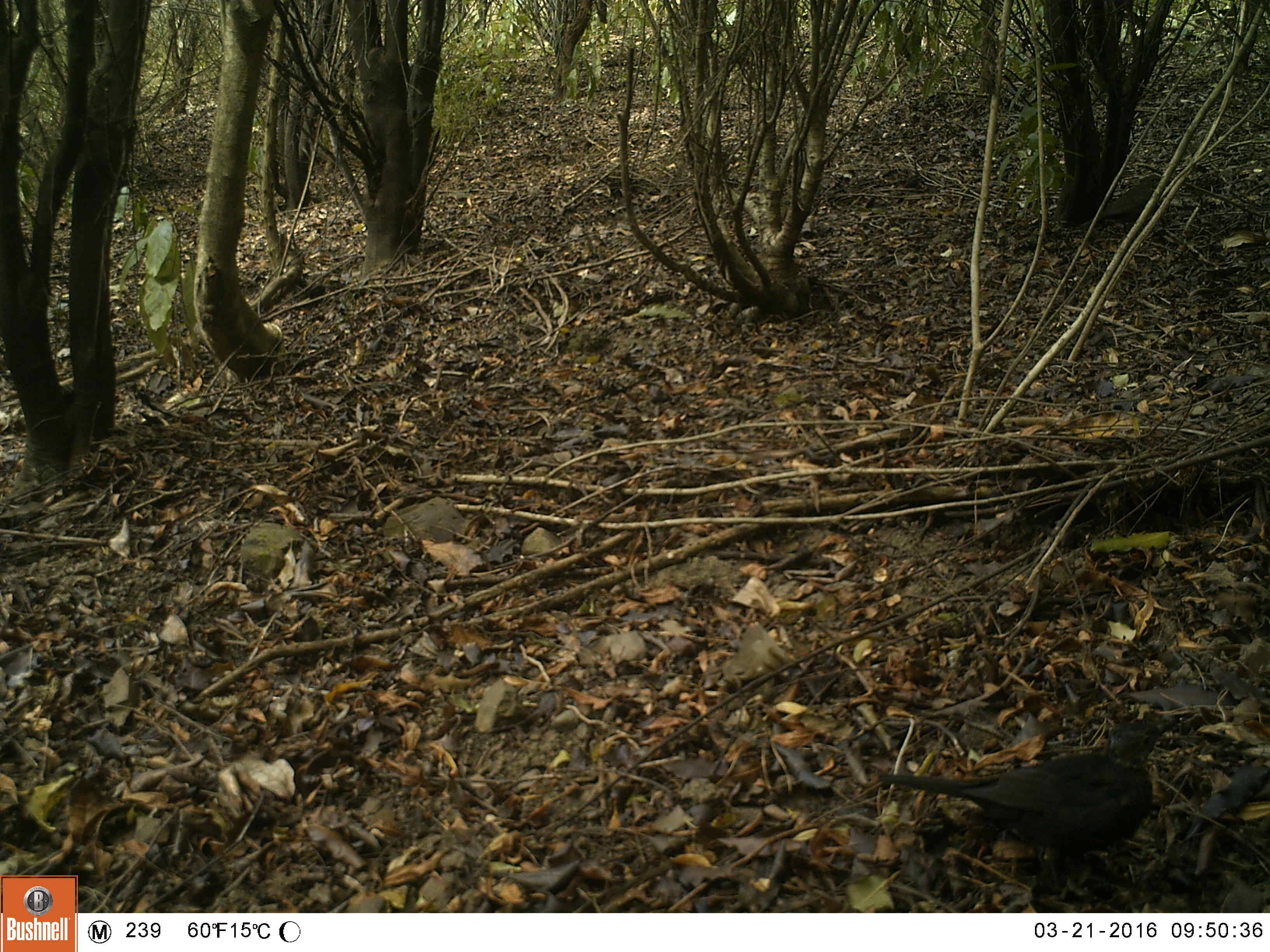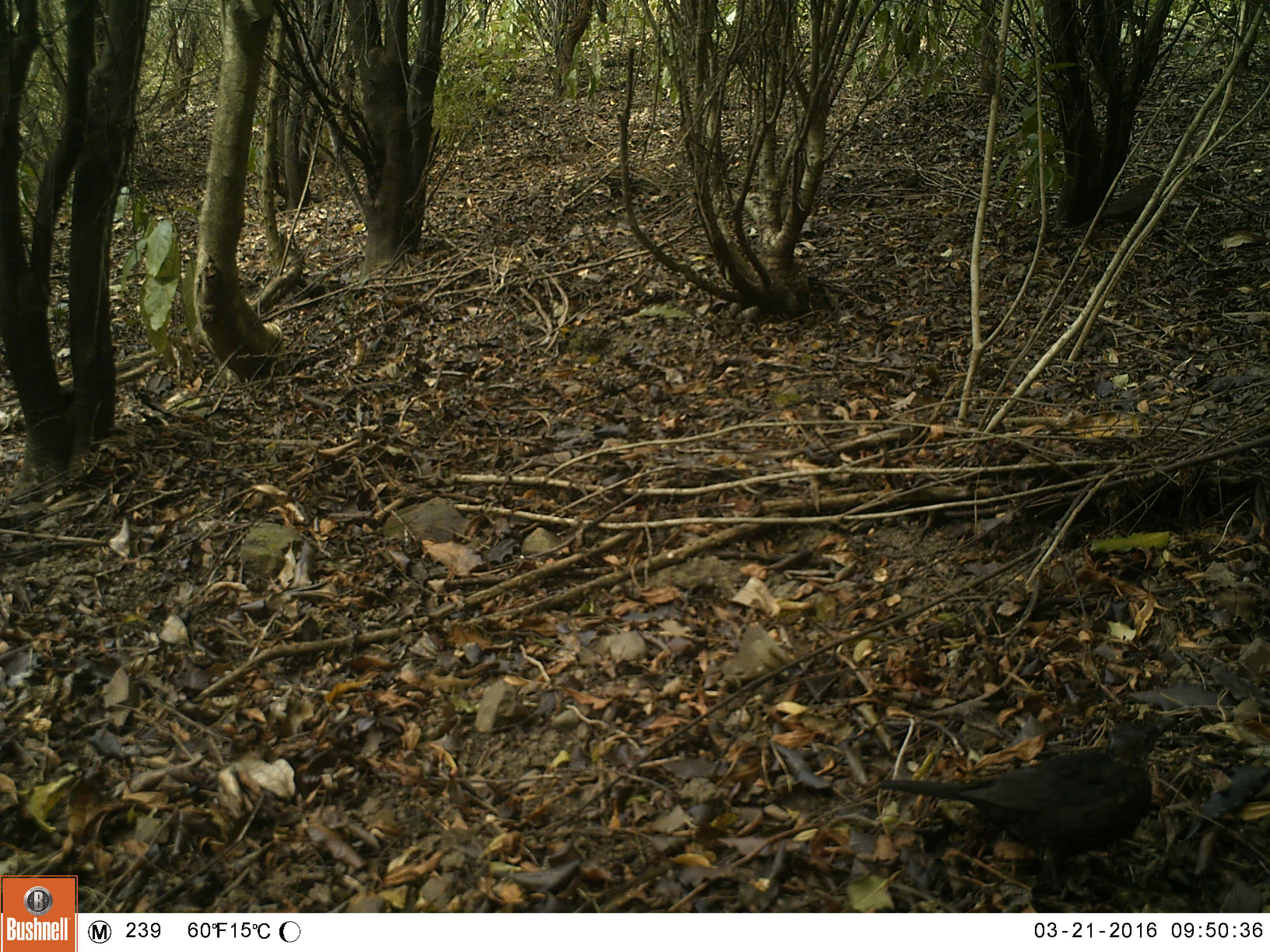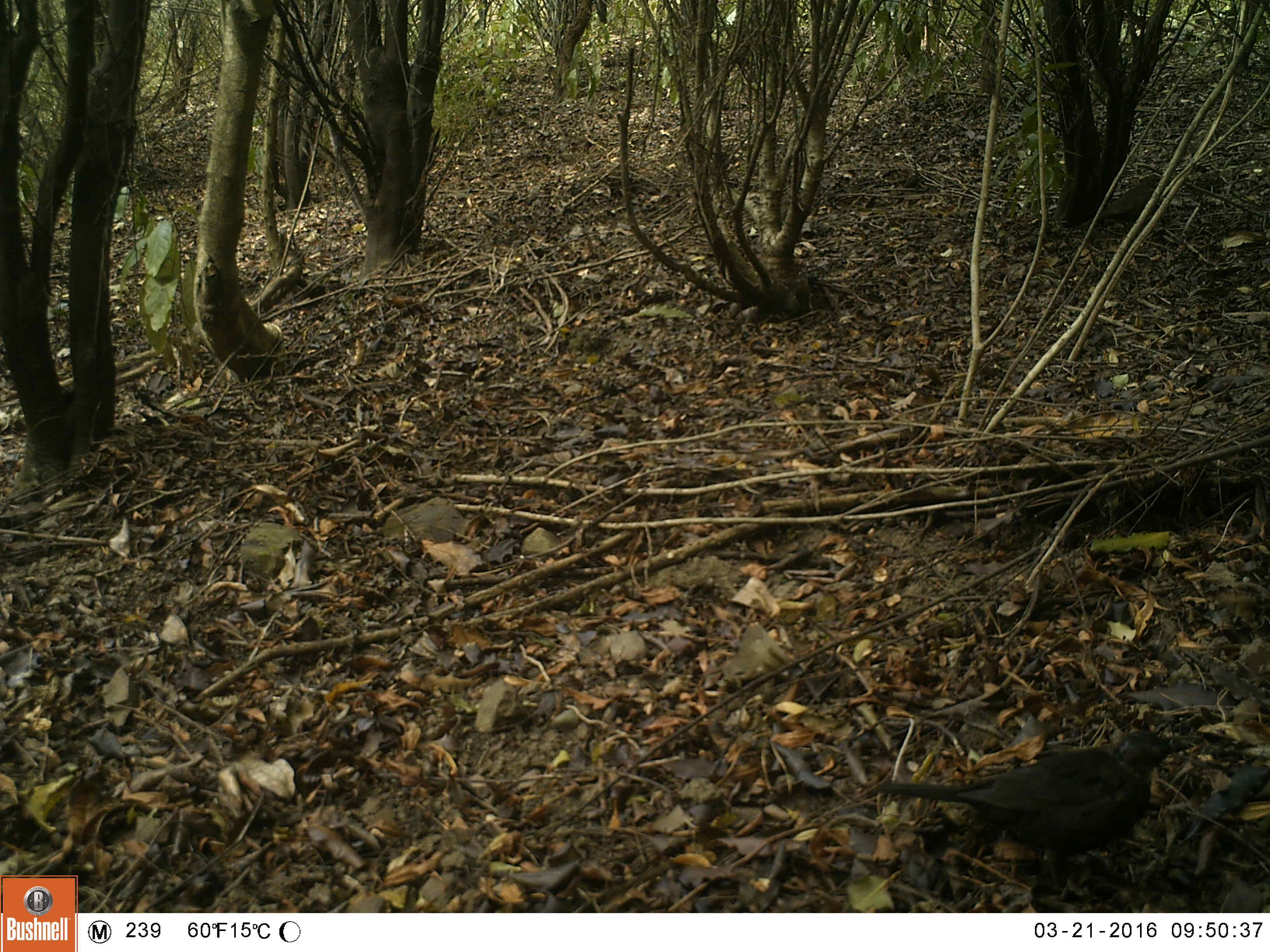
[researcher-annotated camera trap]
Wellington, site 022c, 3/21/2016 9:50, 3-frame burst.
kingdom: Animalia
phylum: Chordata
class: Aves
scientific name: Aves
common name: bird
Bird (Aves).